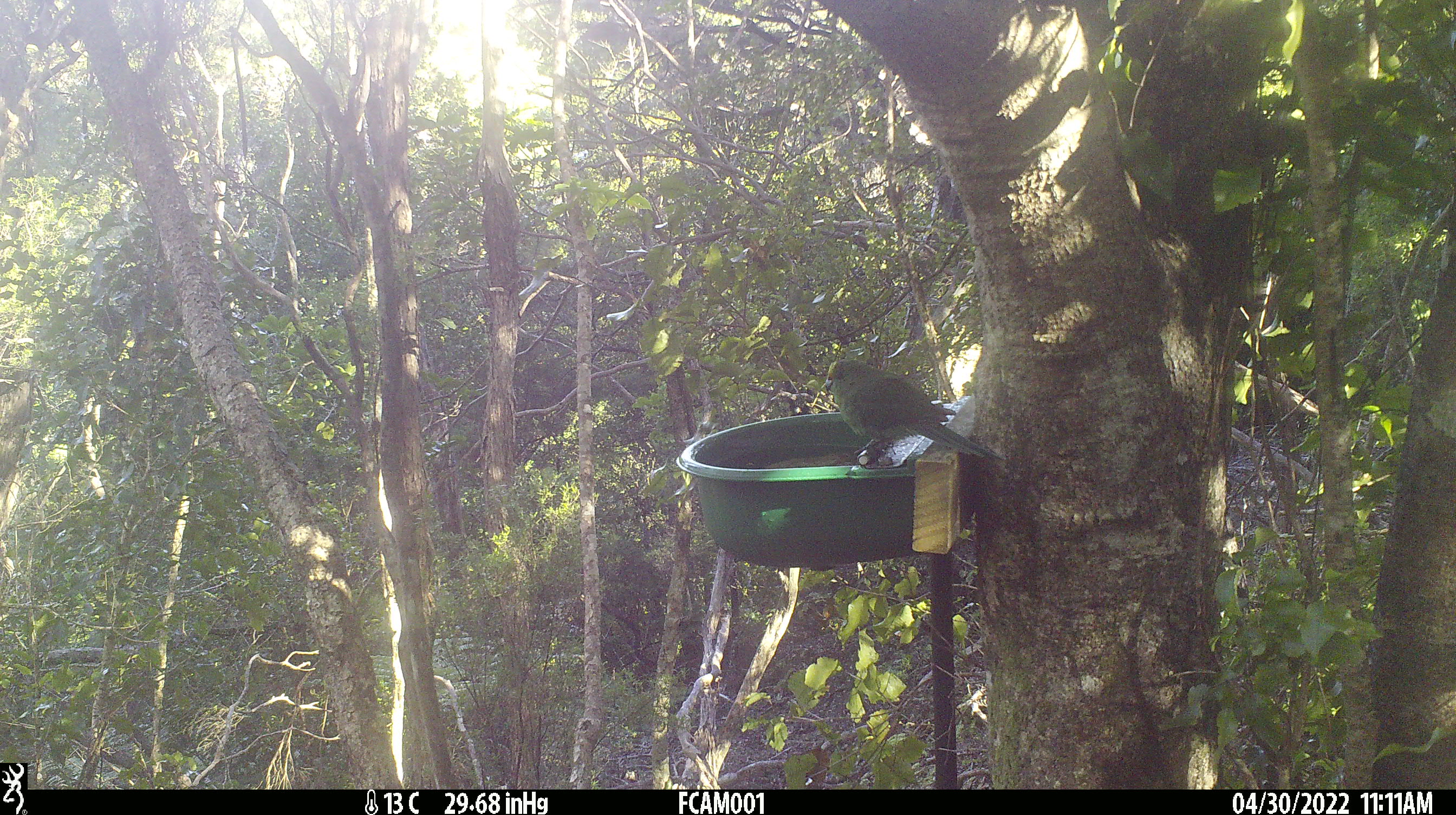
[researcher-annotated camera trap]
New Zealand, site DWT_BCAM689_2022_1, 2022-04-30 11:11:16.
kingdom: Animalia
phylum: Chordata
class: Aves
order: Psittaciformes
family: Psittaculidae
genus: Cyanoramphus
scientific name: Cyanoramphus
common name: parakeet